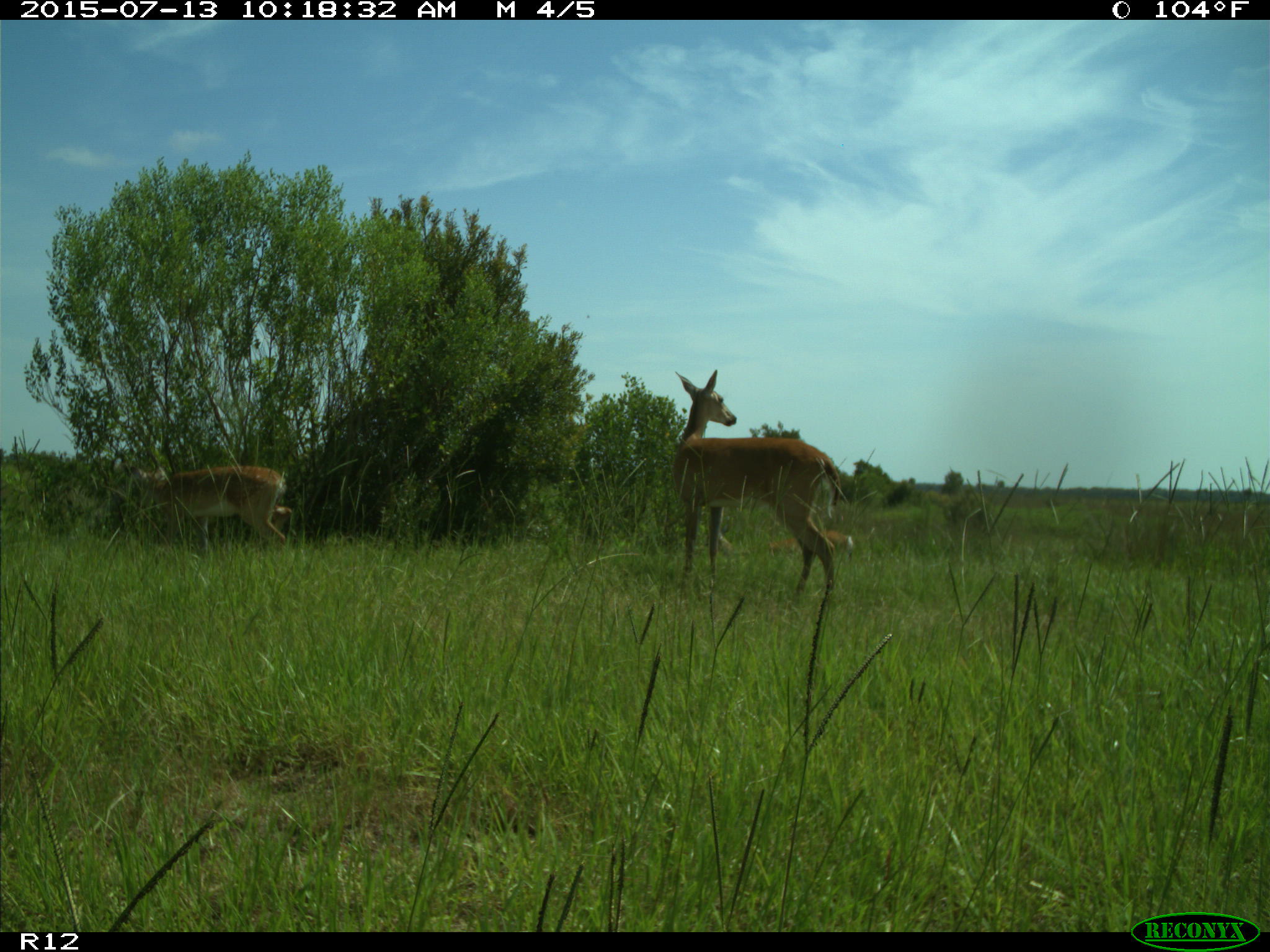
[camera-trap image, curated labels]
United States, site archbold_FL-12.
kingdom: Animalia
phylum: Chordata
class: Mammalia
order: Artiodactyla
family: Cervidae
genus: Odocoileus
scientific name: Odocoileus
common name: deer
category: unidentified deer